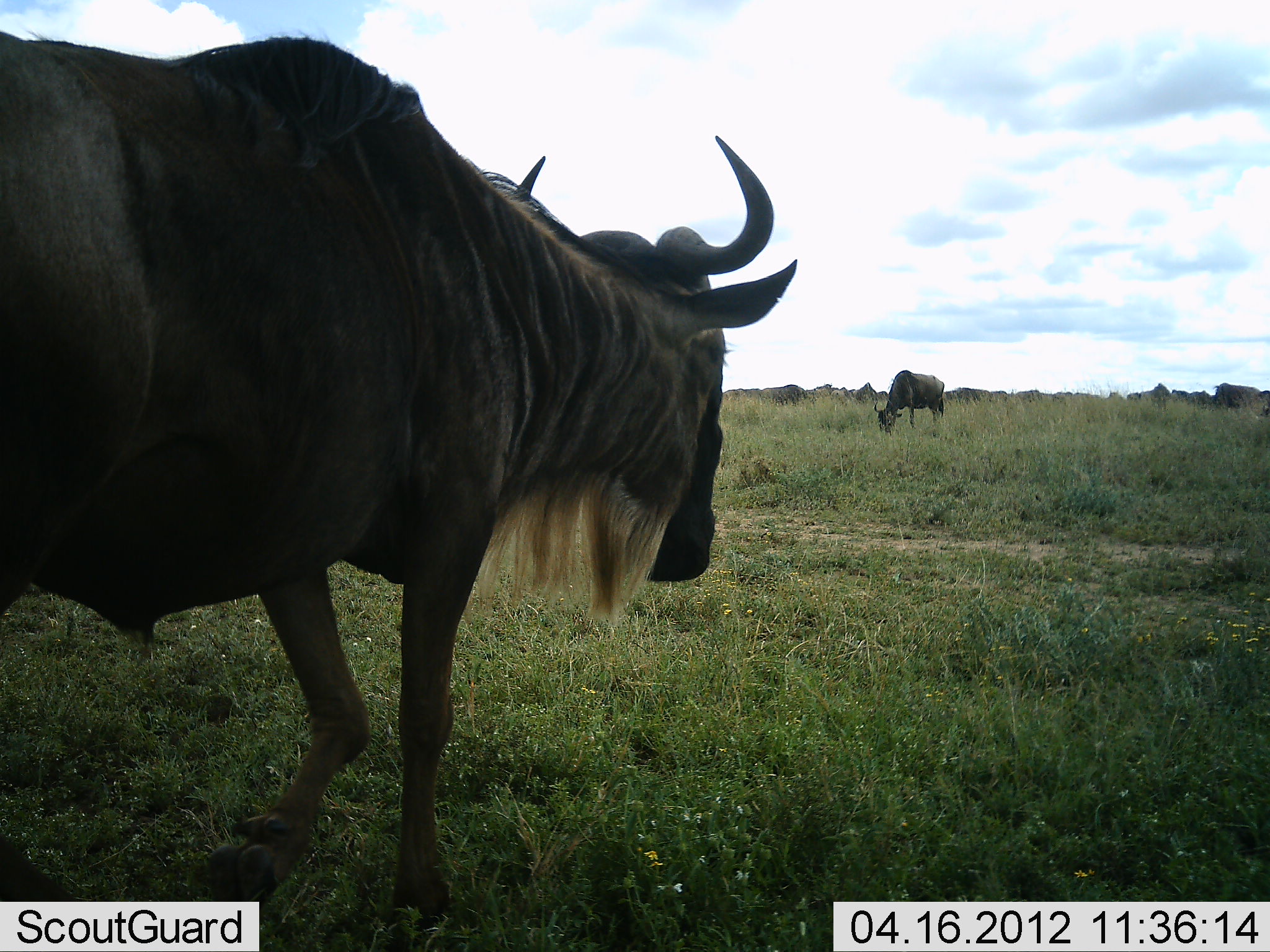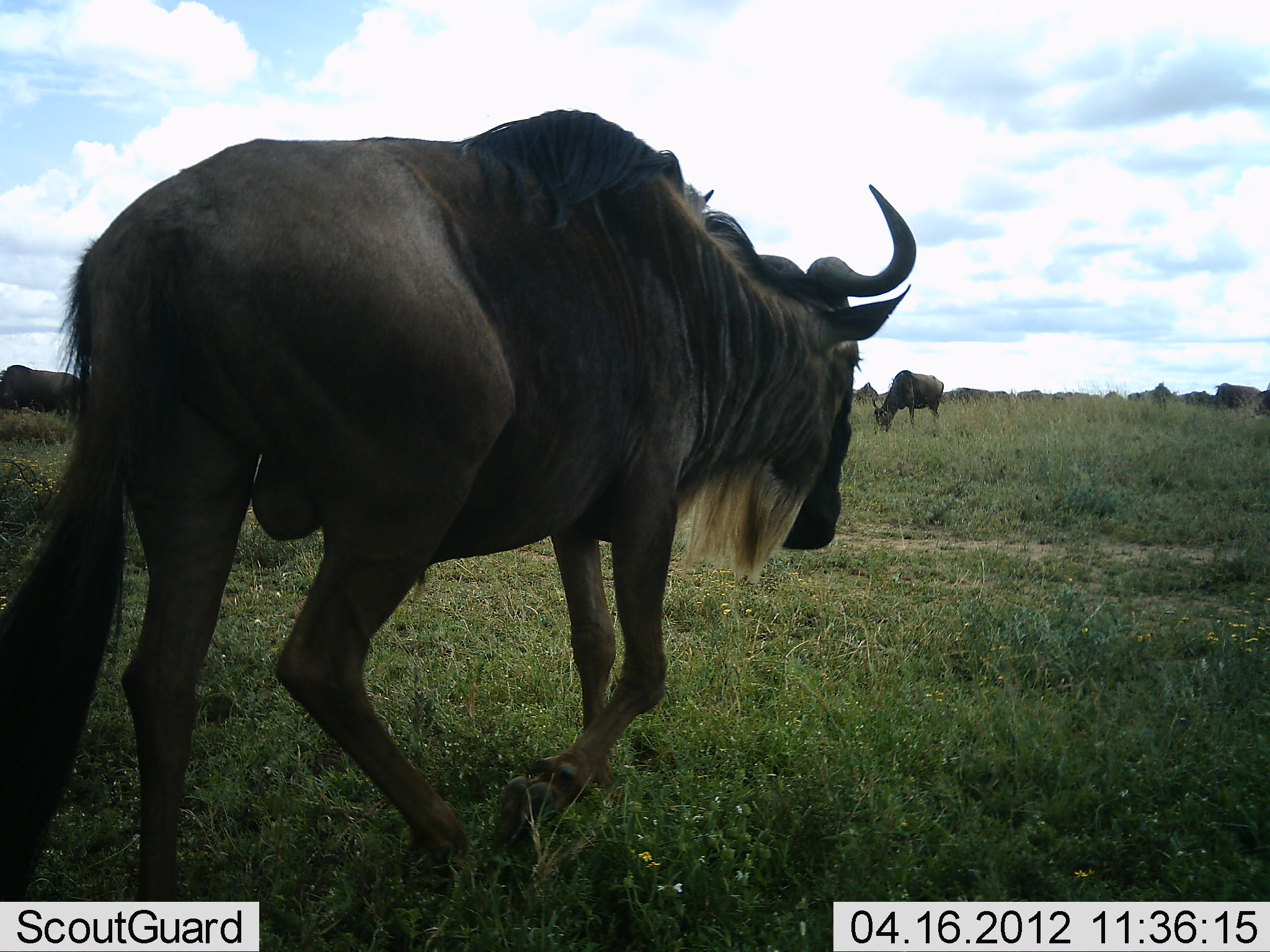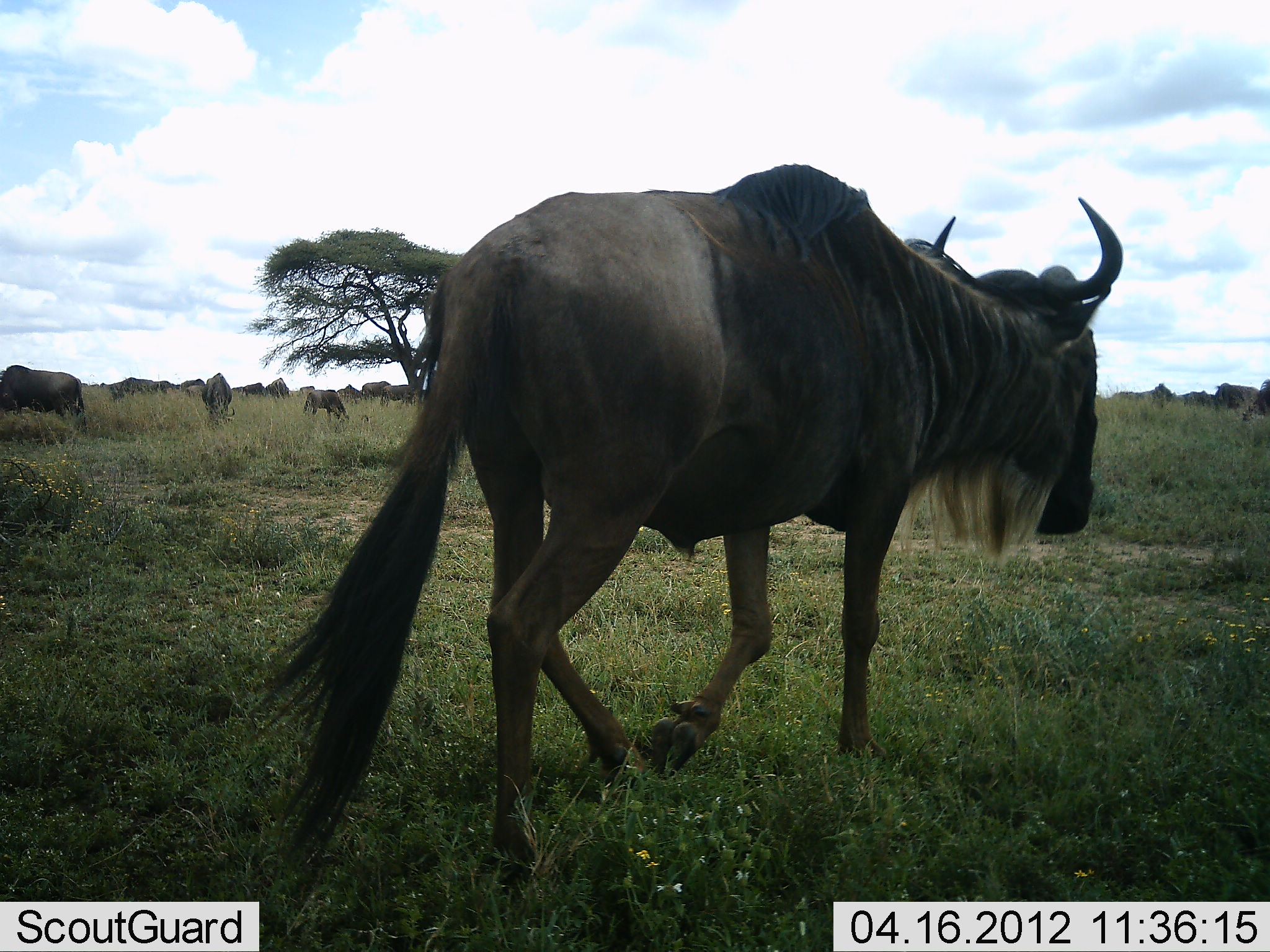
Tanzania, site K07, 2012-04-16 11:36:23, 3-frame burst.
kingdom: Animalia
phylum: Chordata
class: Mammalia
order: Artiodactyla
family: Bovidae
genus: Connochaetes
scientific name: Connochaetes taurinus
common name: blue wildebeest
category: wildebeest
Wildebeest (blue wildebeest) (Connochaetes taurinus), count 11-50. Behavior (volunteer vote fractions): standing 50%, resting 7%, moving 79%, interacting 0%. Young present (vote fraction): 4%. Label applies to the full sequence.